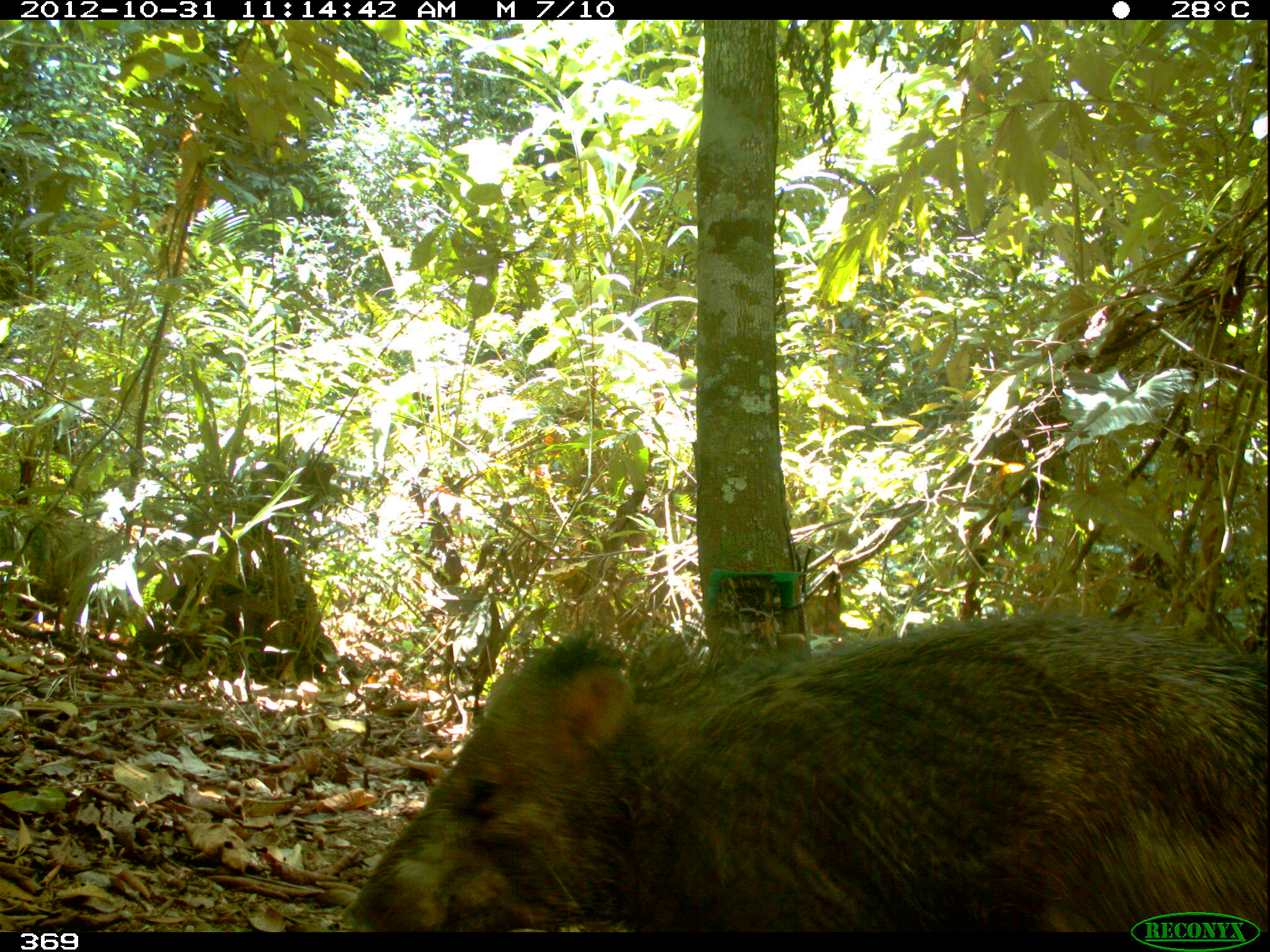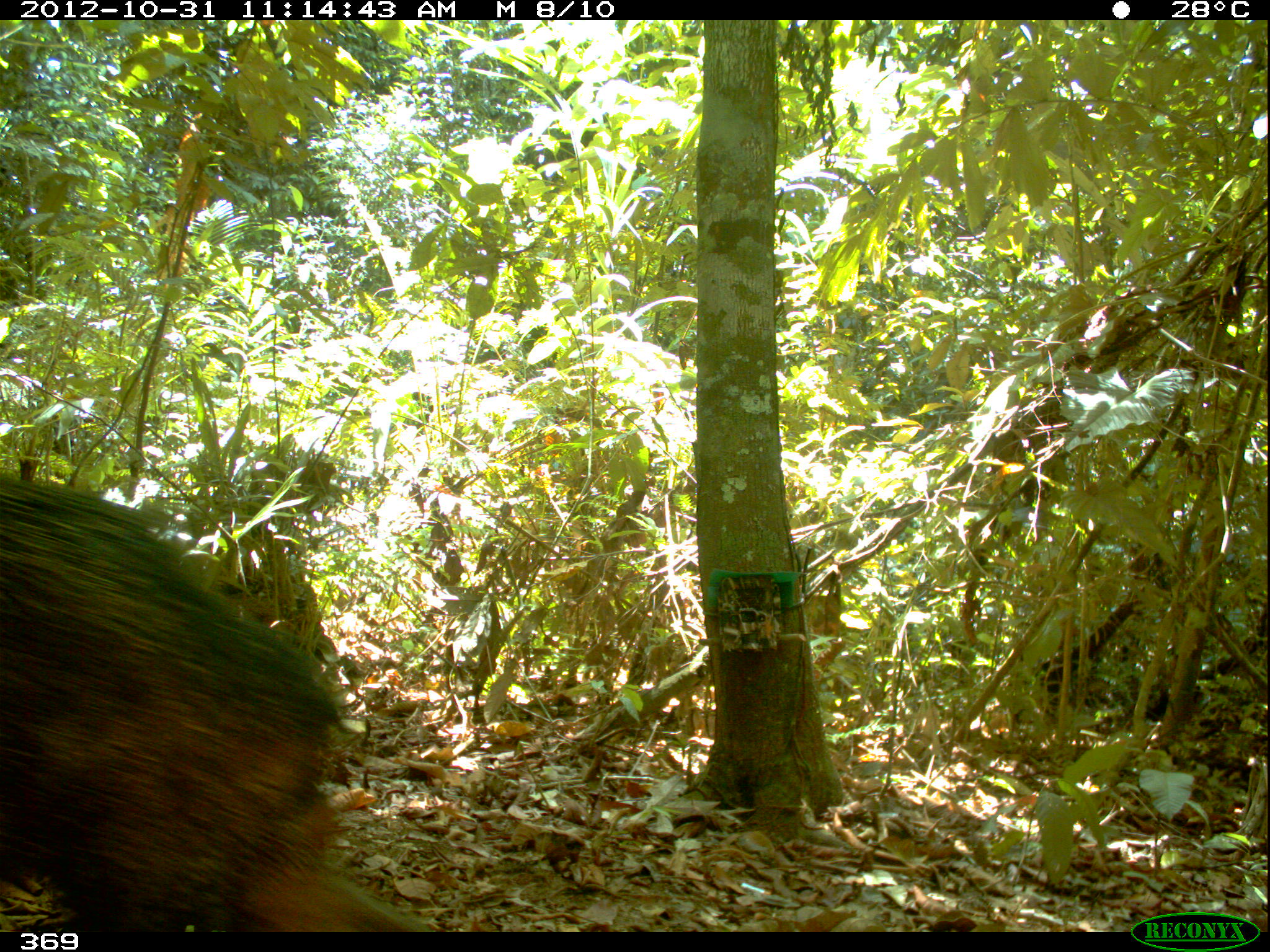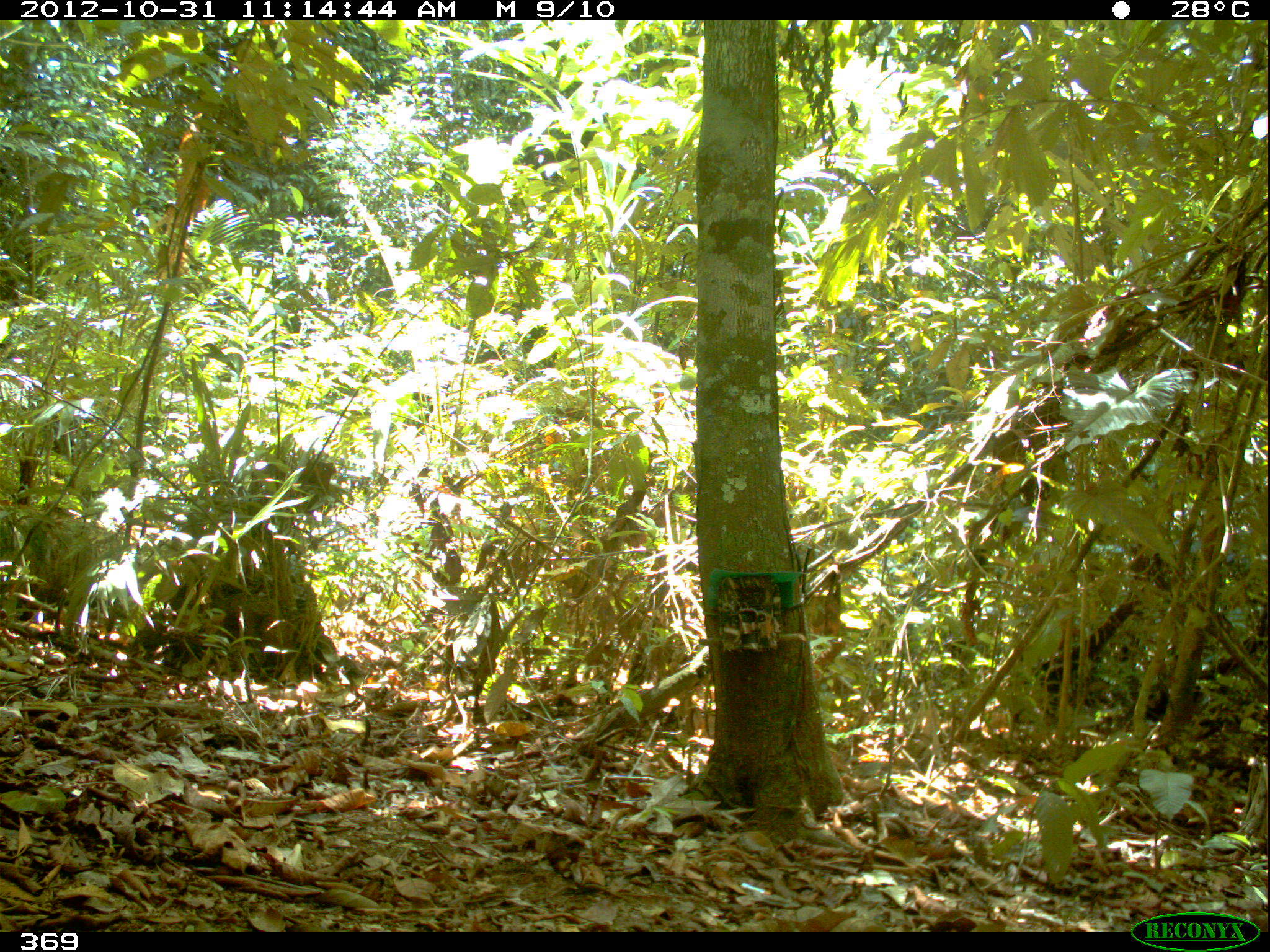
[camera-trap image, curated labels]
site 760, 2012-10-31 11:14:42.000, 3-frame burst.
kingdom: Animalia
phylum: Chordata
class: Mammalia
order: Artiodactyla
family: Tayassuidae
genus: Tayassu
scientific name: Tayassu pecari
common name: white-lipped peccary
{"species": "Tayassu pecari (white-lipped peccary)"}